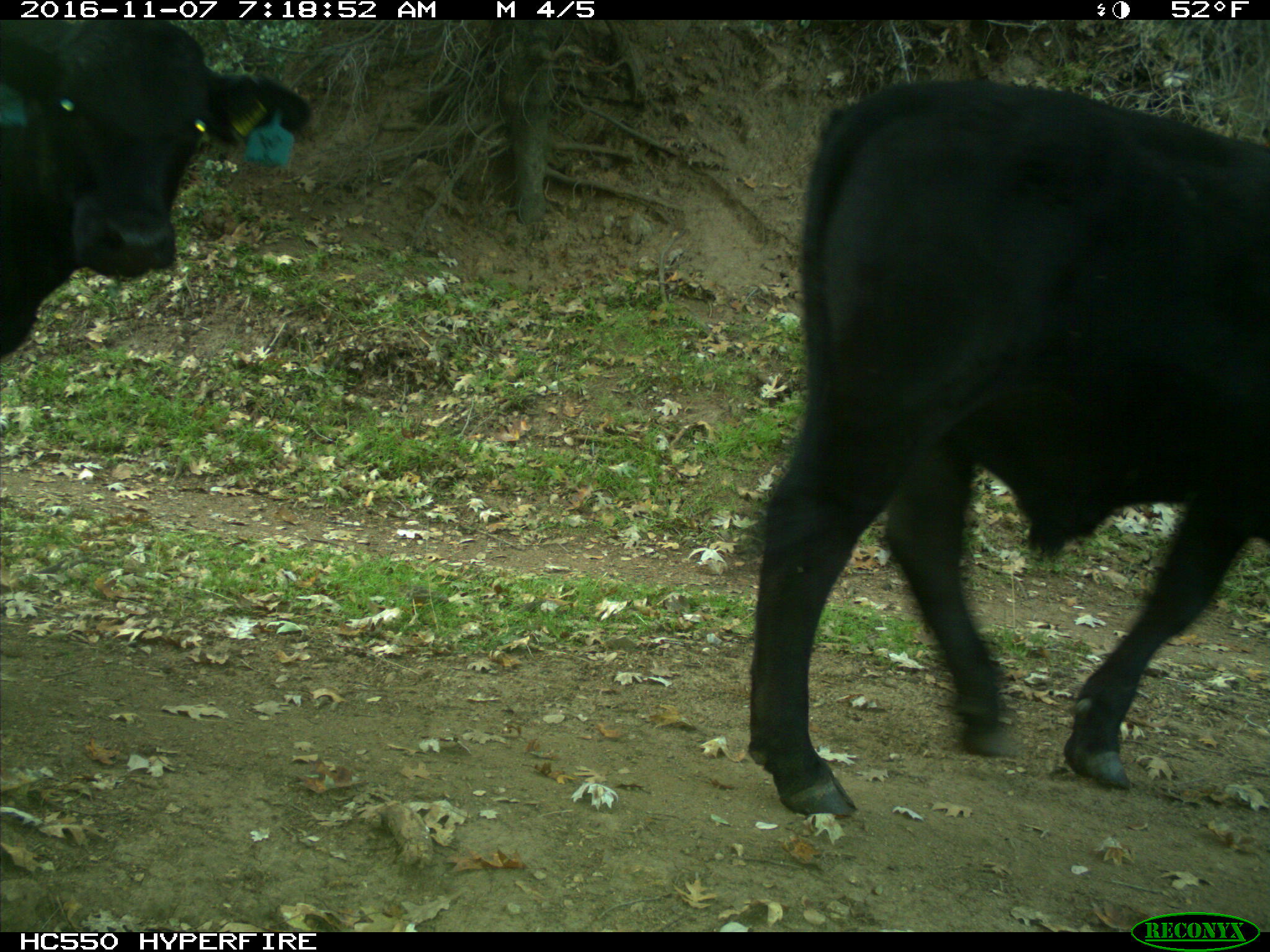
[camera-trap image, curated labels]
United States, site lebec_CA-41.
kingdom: Animalia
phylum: Chordata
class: Mammalia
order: Artiodactyla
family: Bovidae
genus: Bos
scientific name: Bos taurus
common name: domestic cow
Bos taurus (domestic cow).